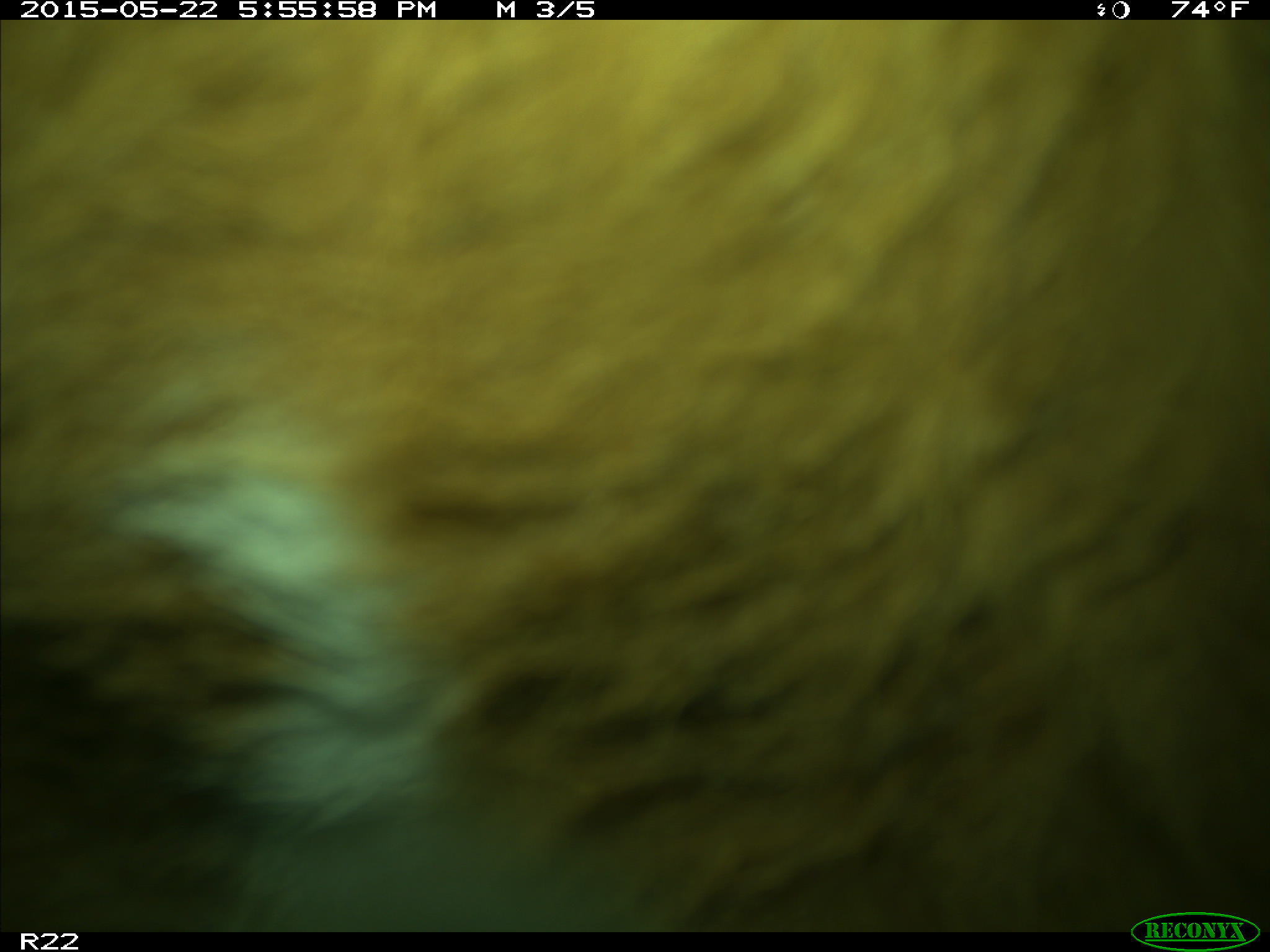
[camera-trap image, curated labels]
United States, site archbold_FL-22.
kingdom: Animalia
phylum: Chordata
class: Mammalia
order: Artiodactyla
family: Bovidae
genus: Bos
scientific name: Bos taurus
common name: domestic cow